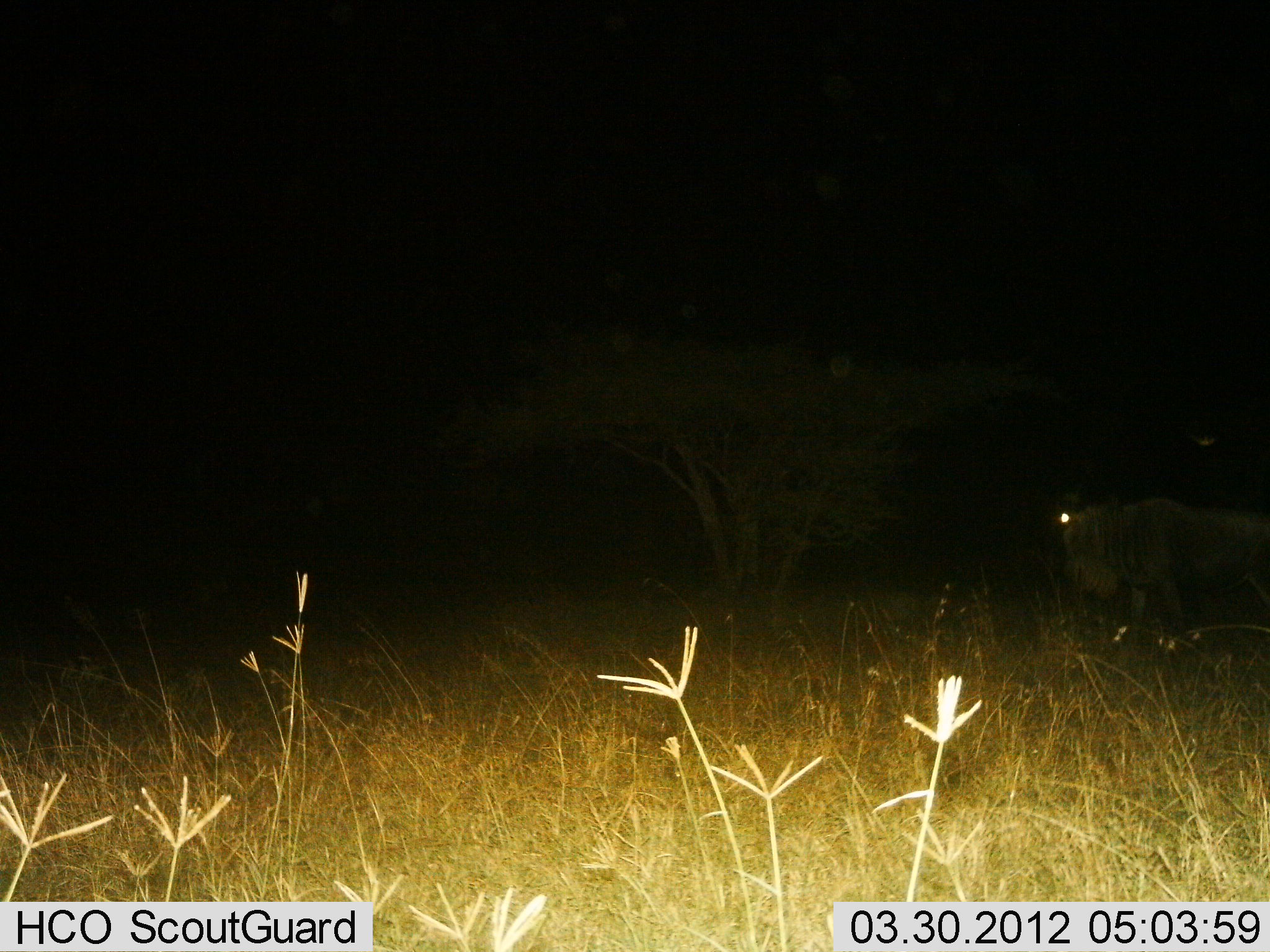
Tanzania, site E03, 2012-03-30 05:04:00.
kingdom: Animalia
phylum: Chordata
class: Mammalia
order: Artiodactyla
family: Bovidae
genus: Connochaetes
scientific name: Connochaetes taurinus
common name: blue wildebeest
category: wildebeest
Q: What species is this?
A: Wildebeest (blue wildebeest) (Connochaetes taurinus).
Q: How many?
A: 1.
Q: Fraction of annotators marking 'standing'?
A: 36%.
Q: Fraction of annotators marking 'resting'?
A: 0%.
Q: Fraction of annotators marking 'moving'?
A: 57%.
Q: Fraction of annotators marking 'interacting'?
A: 0%.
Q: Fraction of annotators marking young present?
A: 0%.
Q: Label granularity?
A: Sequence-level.